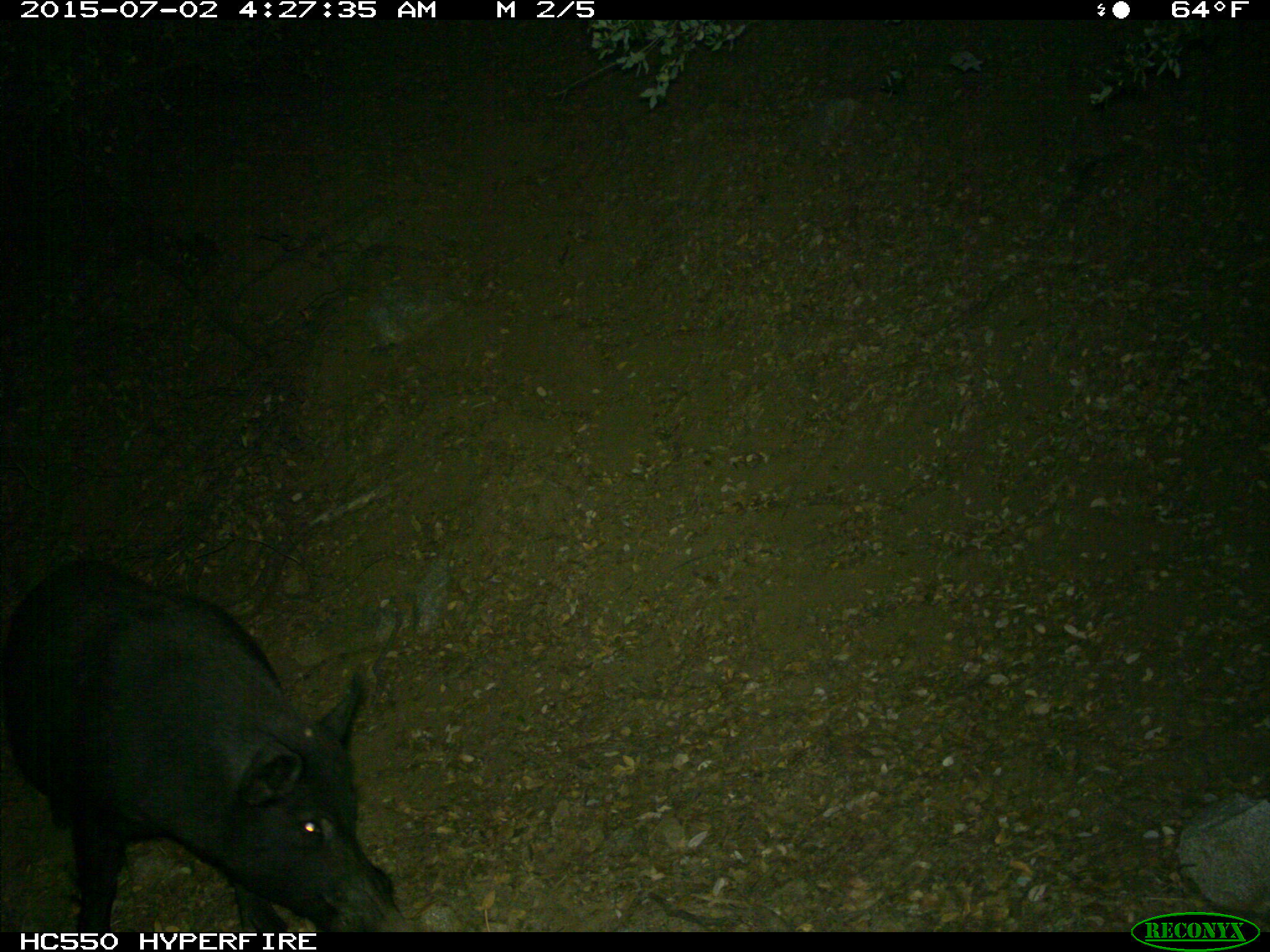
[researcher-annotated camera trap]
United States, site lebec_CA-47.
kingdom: Animalia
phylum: Chordata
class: Mammalia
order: Artiodactyla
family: Suidae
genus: Sus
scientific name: Sus scrofa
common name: wild boar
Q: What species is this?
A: Sus scrofa (wild boar).